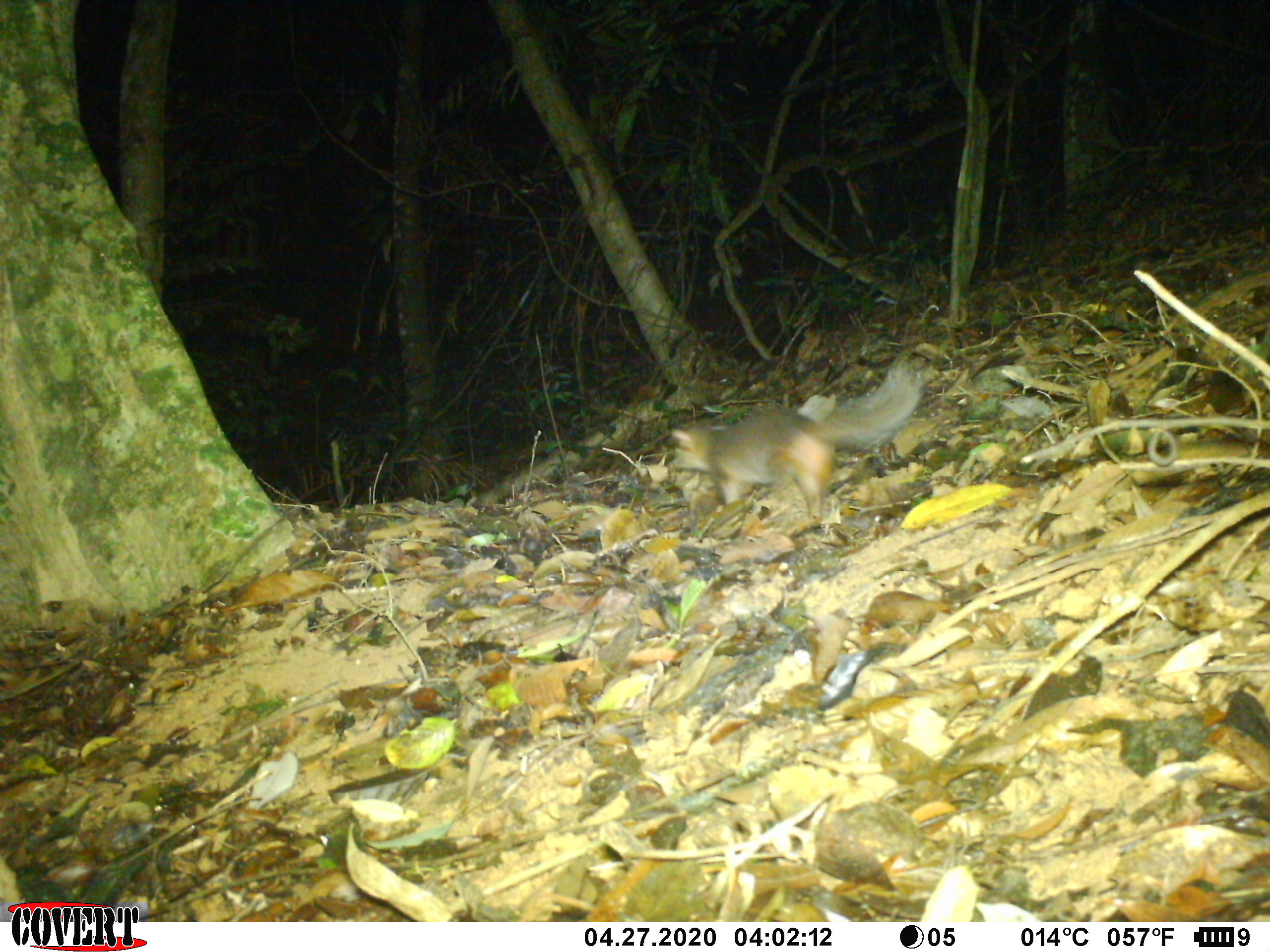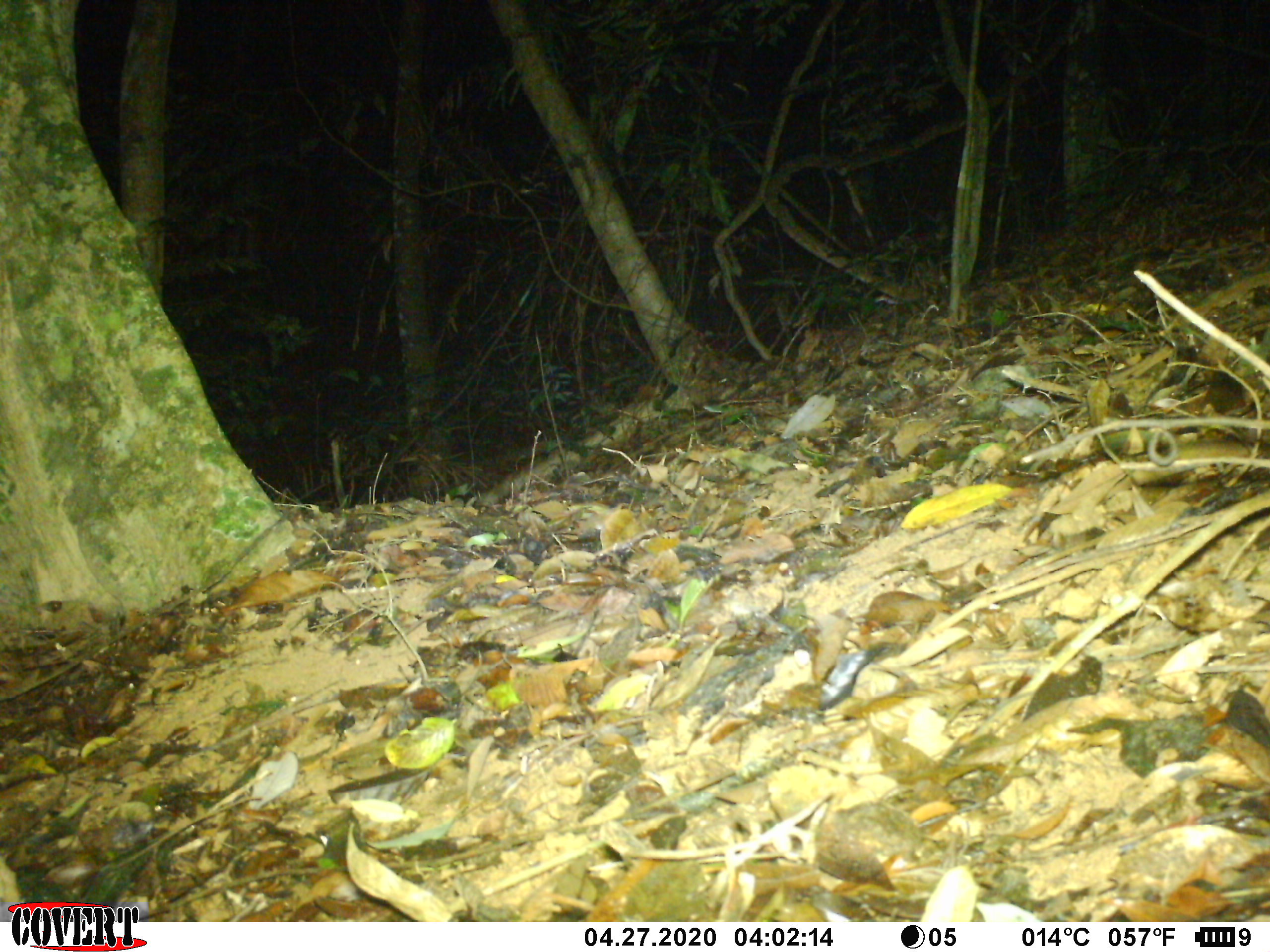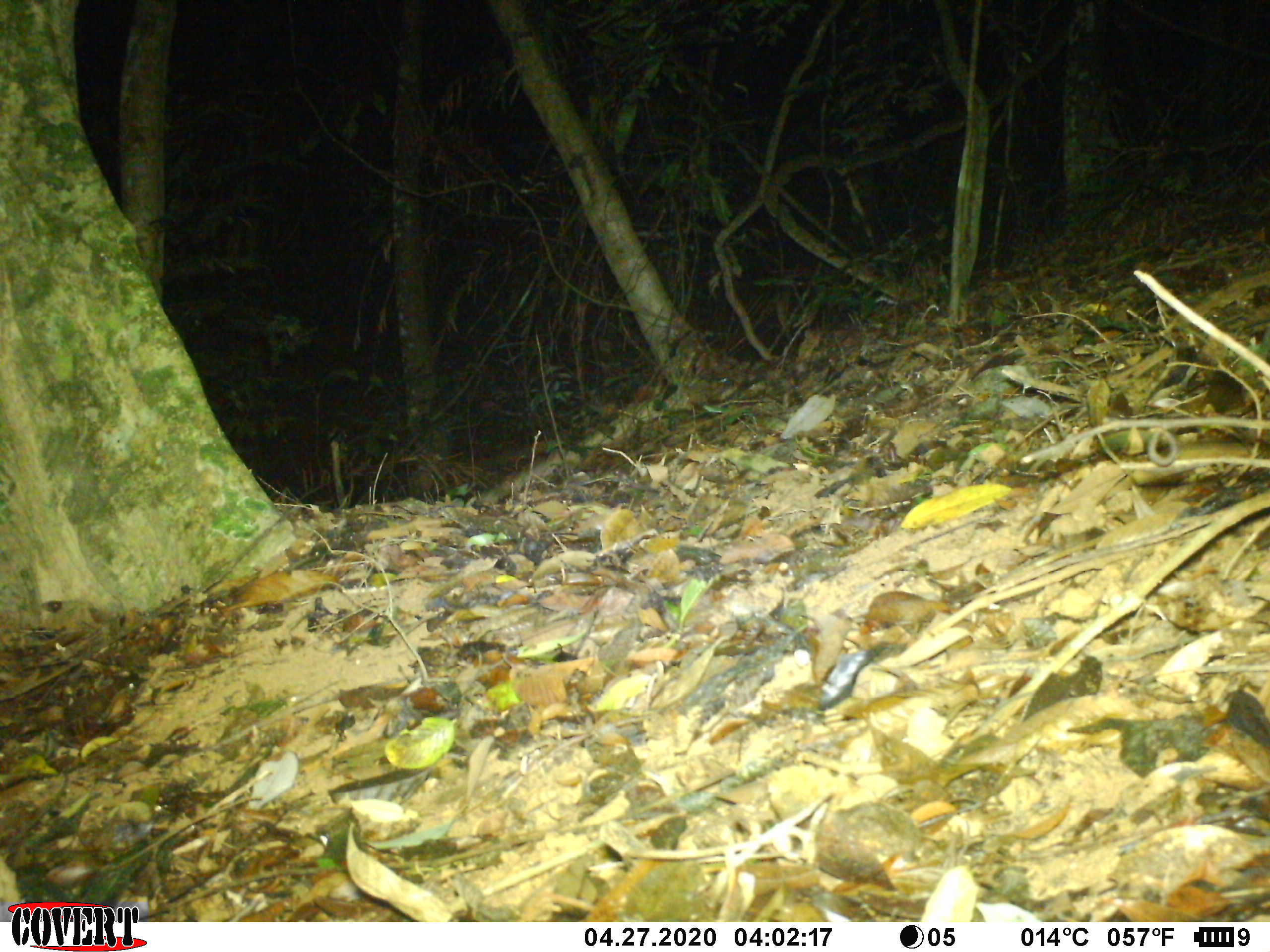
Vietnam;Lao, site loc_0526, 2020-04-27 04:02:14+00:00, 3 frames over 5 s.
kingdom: Animalia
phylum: Chordata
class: Mammalia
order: Carnivora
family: Mustelidae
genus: Melogale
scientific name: Melogale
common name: ferret badger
Ferret badger (Melogale). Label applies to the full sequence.